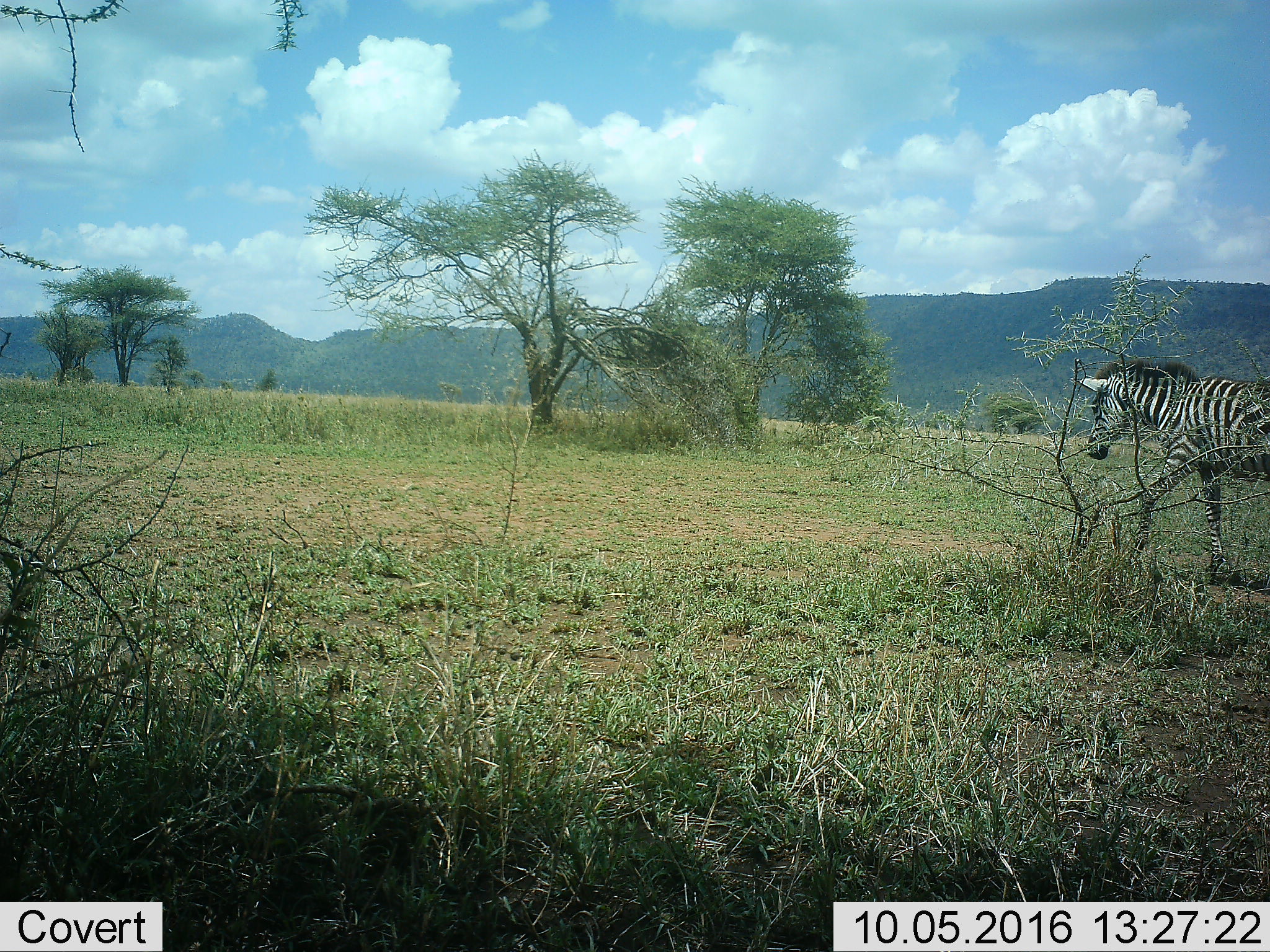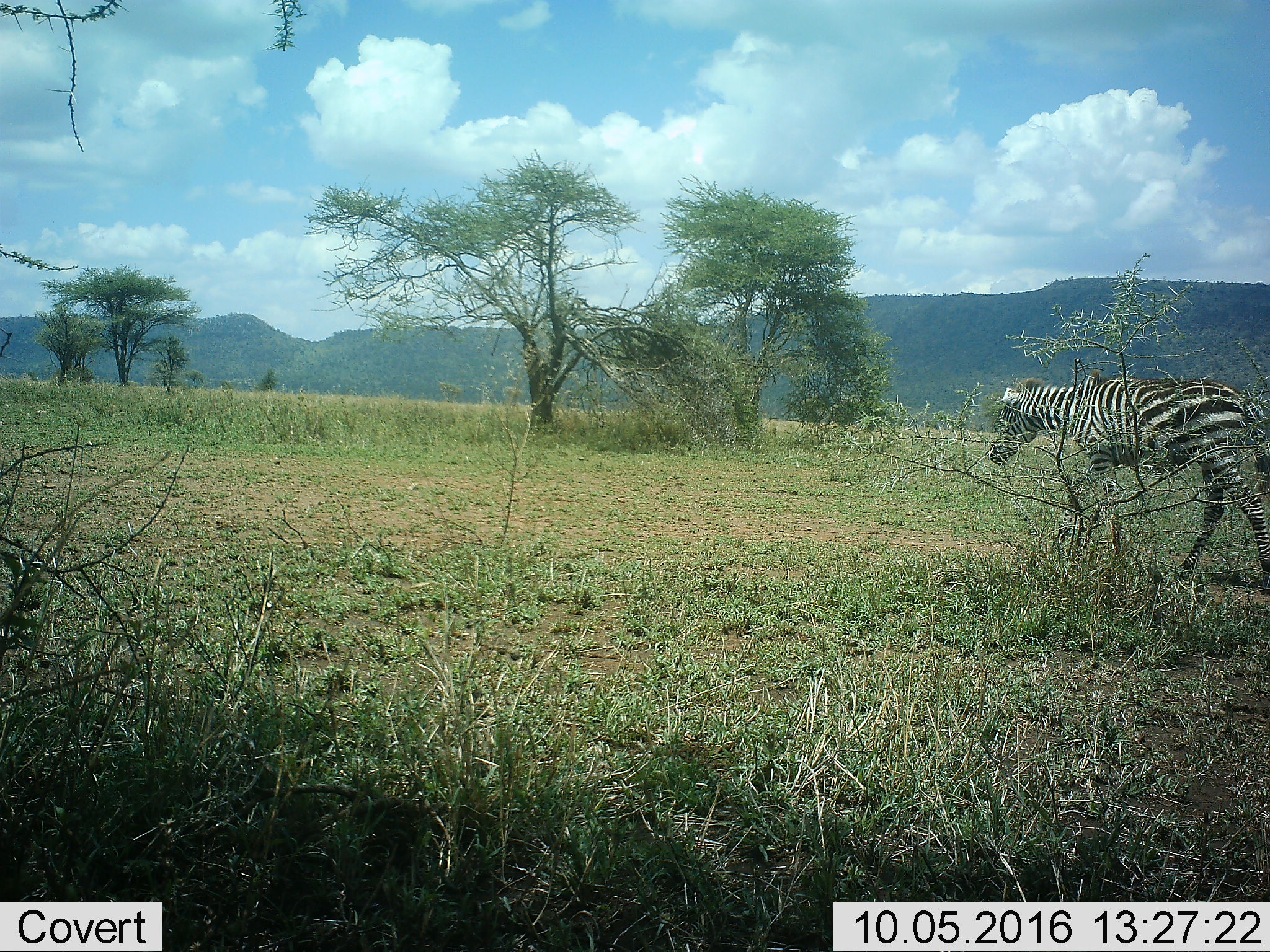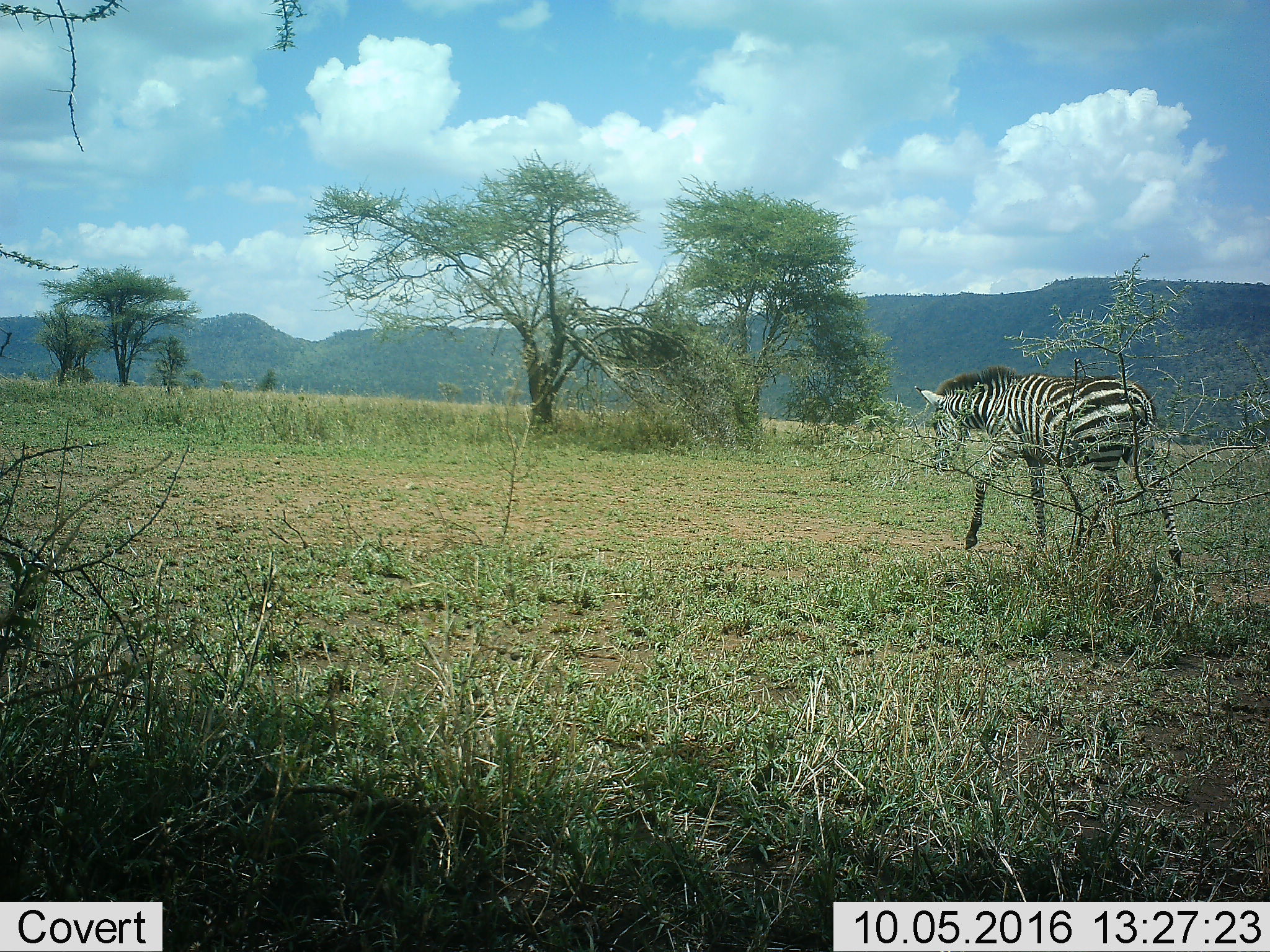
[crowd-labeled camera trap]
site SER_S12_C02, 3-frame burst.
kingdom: Animalia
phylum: Chordata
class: Mammalia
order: Perissodactyla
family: Equidae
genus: Equus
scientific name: Equus quagga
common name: plains zebra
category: zebraplains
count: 1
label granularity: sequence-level